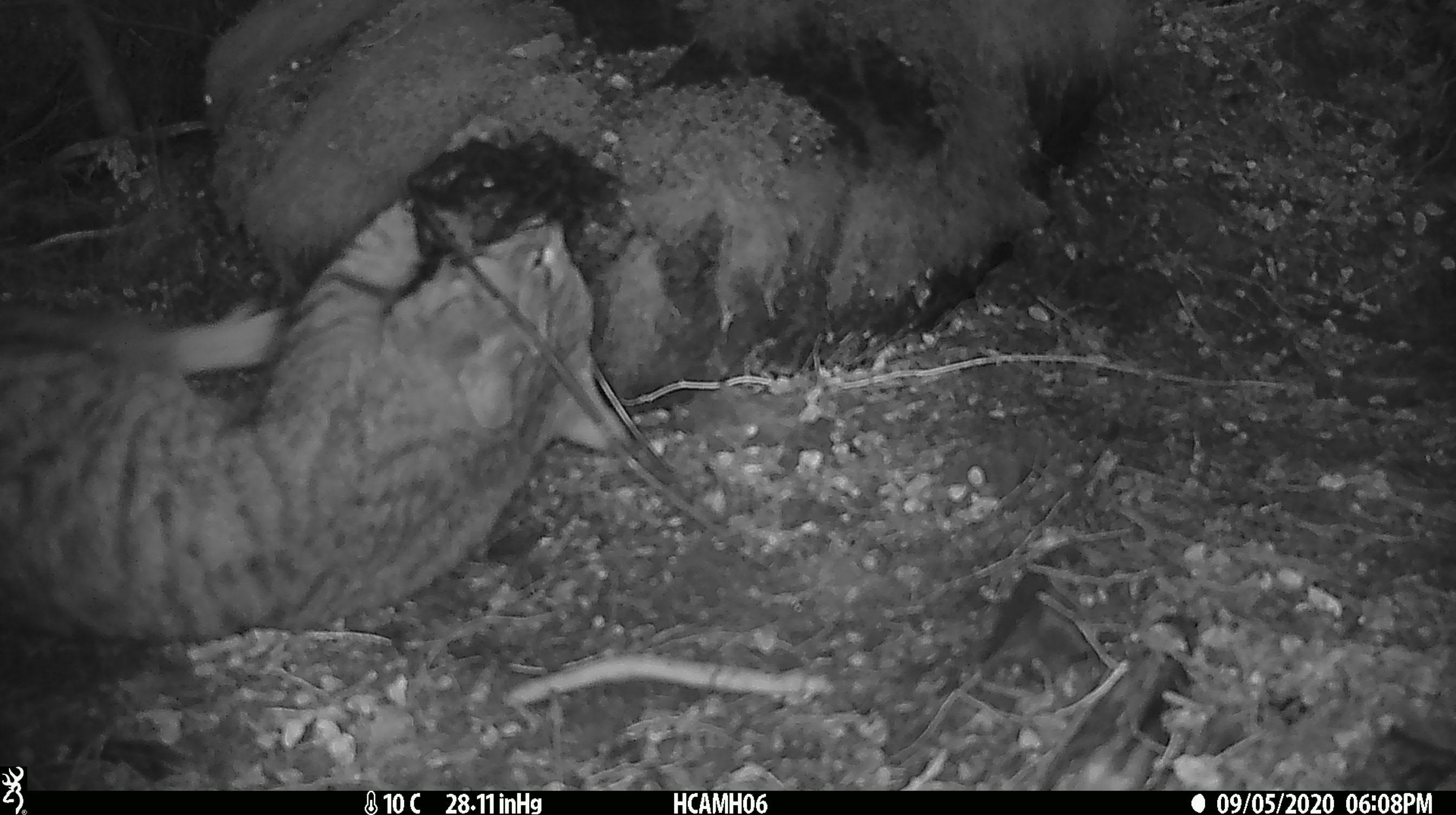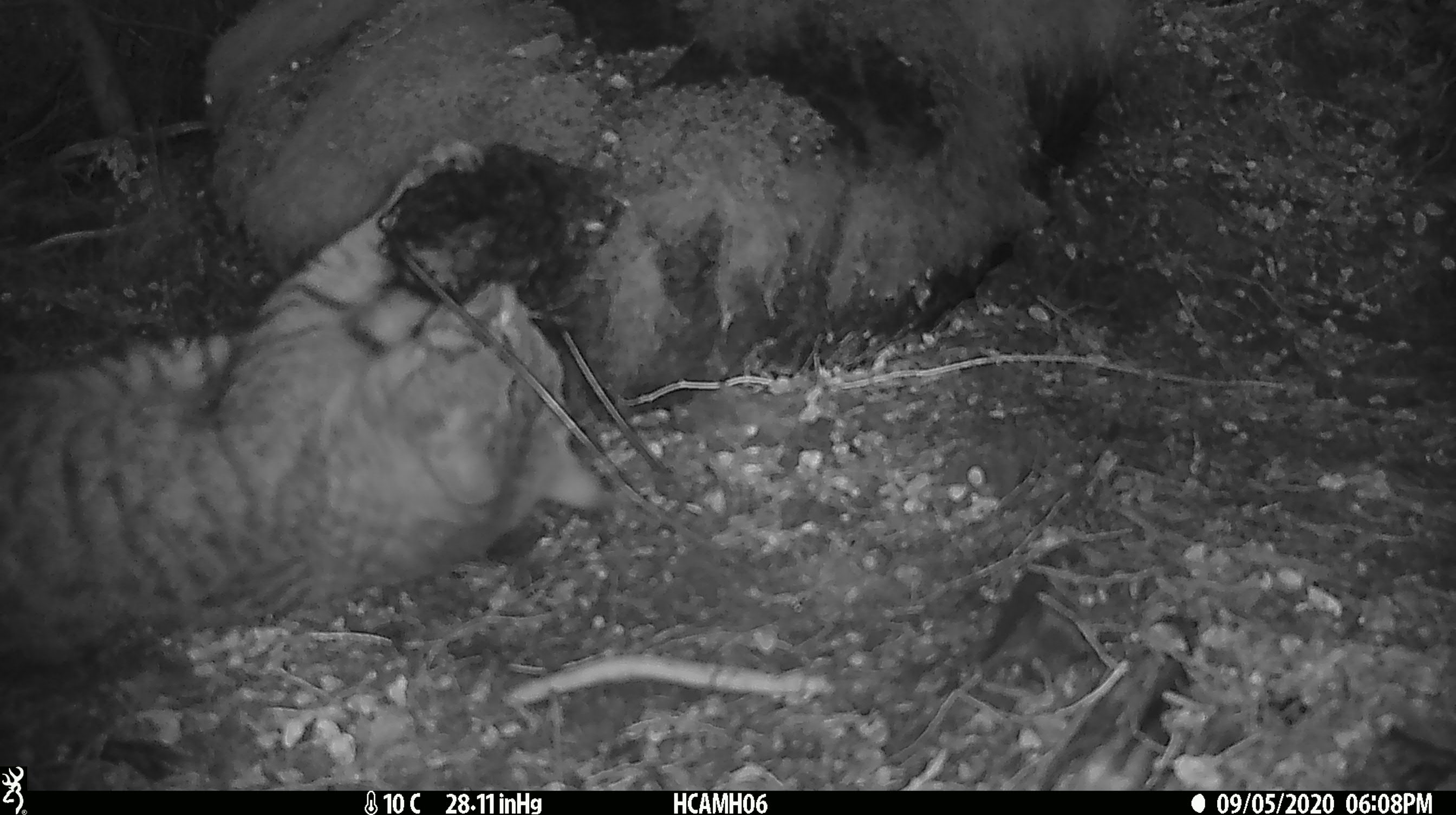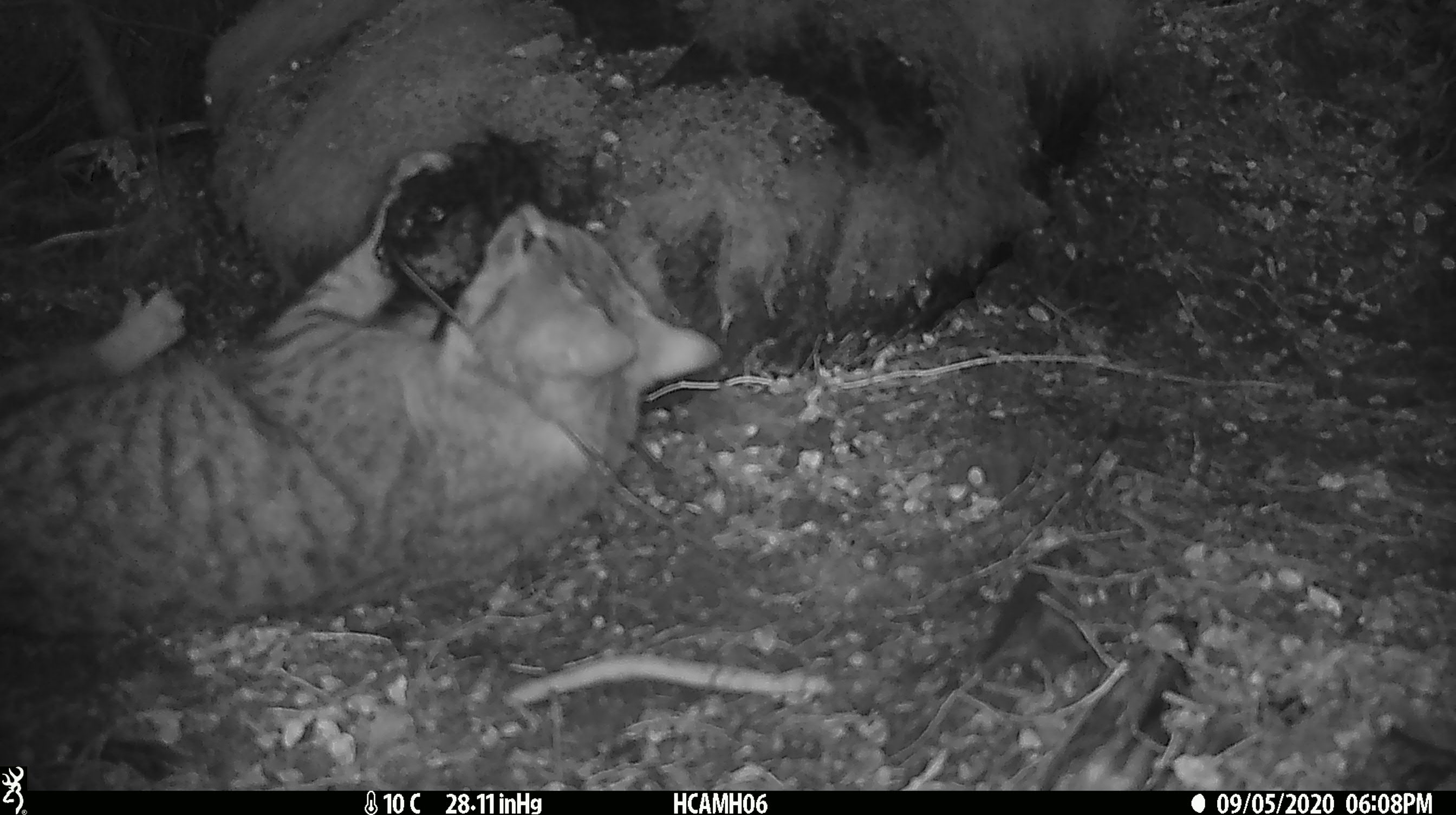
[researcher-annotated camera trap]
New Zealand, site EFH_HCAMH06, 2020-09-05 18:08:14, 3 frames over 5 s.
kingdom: Animalia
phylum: Chordata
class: Mammalia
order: Carnivora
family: Felidae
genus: Felis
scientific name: Felis catus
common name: domestic cat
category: cat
Cat (domestic cat) (Felis catus).